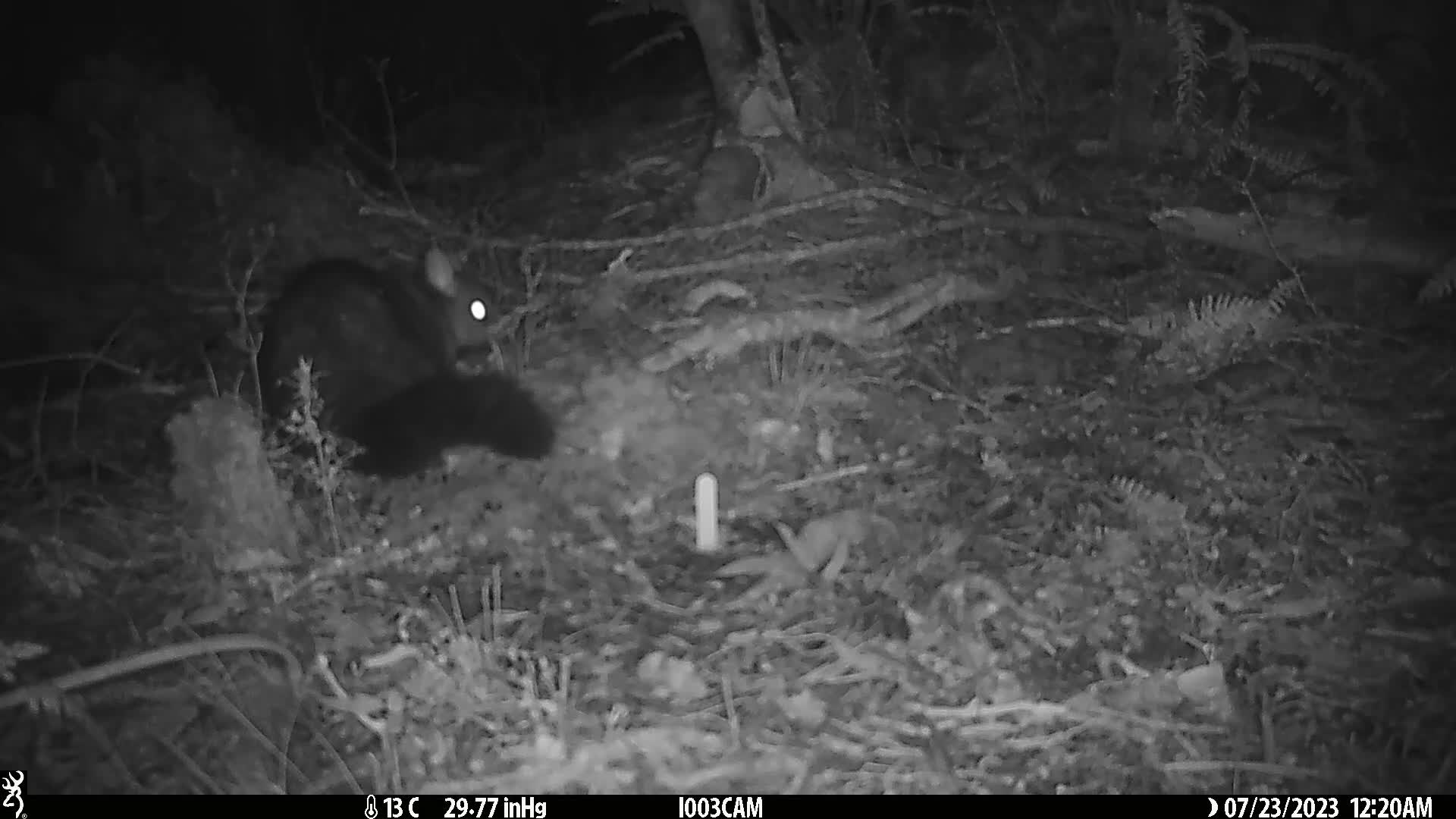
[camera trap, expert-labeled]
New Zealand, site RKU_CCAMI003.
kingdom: Animalia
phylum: Chordata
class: Mammalia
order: Diprotodontia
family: Phalangeridae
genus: Trichosurus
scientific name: Trichosurus vulpecula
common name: common brushtail possum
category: possum